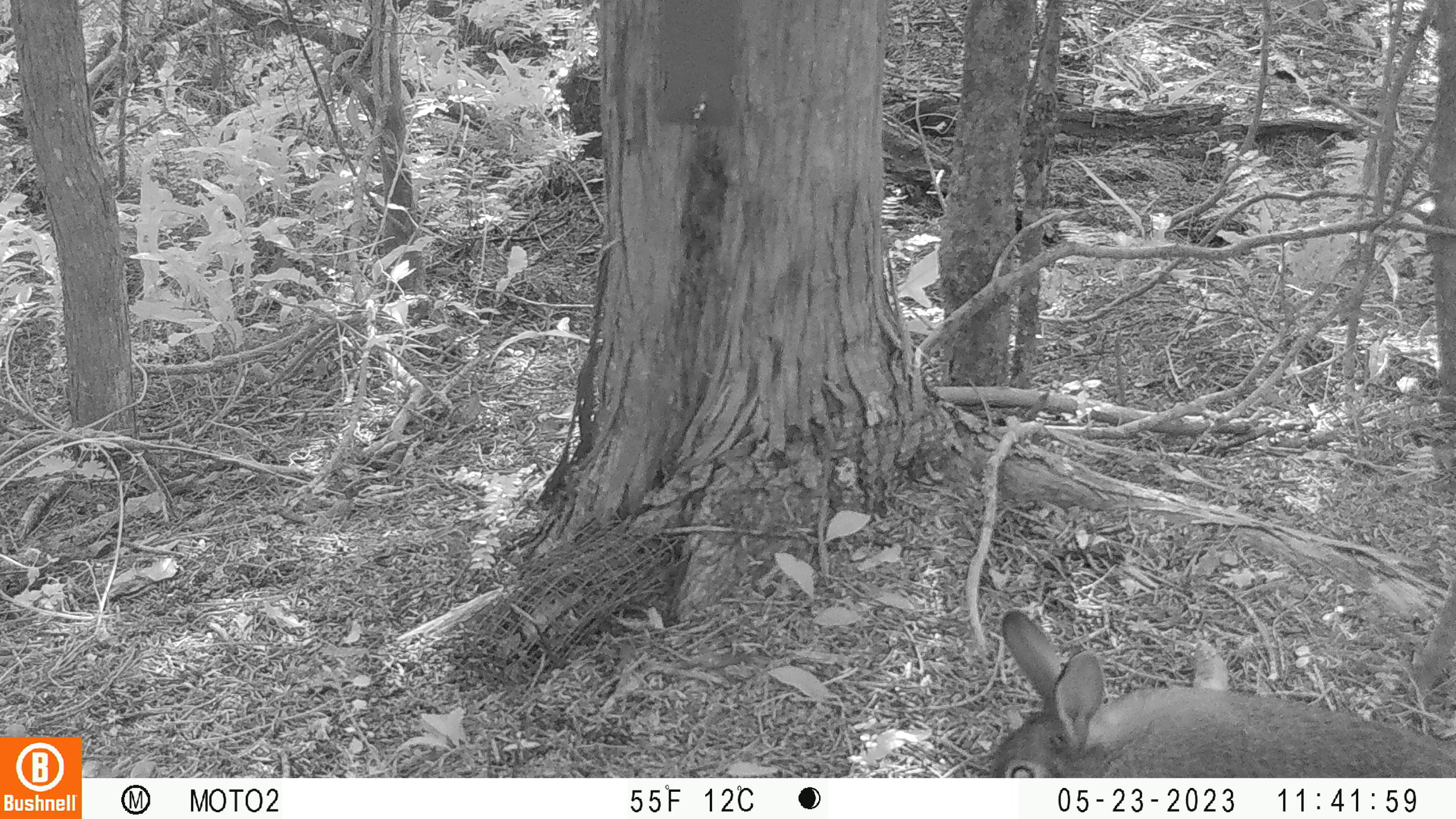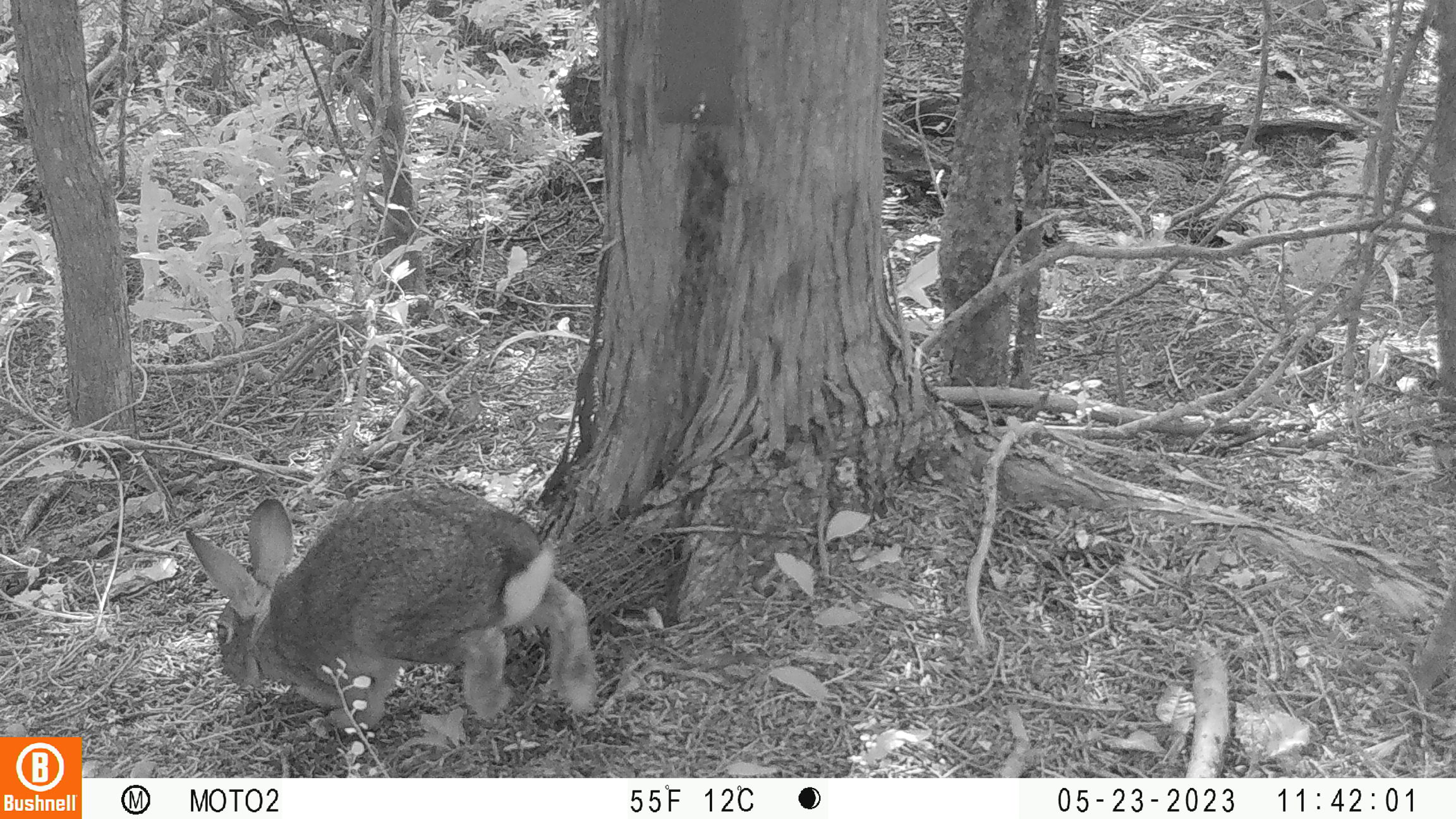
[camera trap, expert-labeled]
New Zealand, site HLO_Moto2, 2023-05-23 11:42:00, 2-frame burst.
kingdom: Animalia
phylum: Chordata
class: Mammalia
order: Lagomorpha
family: Leporidae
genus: Oryctolagus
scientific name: Oryctolagus cuniculus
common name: european rabbit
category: rabbit